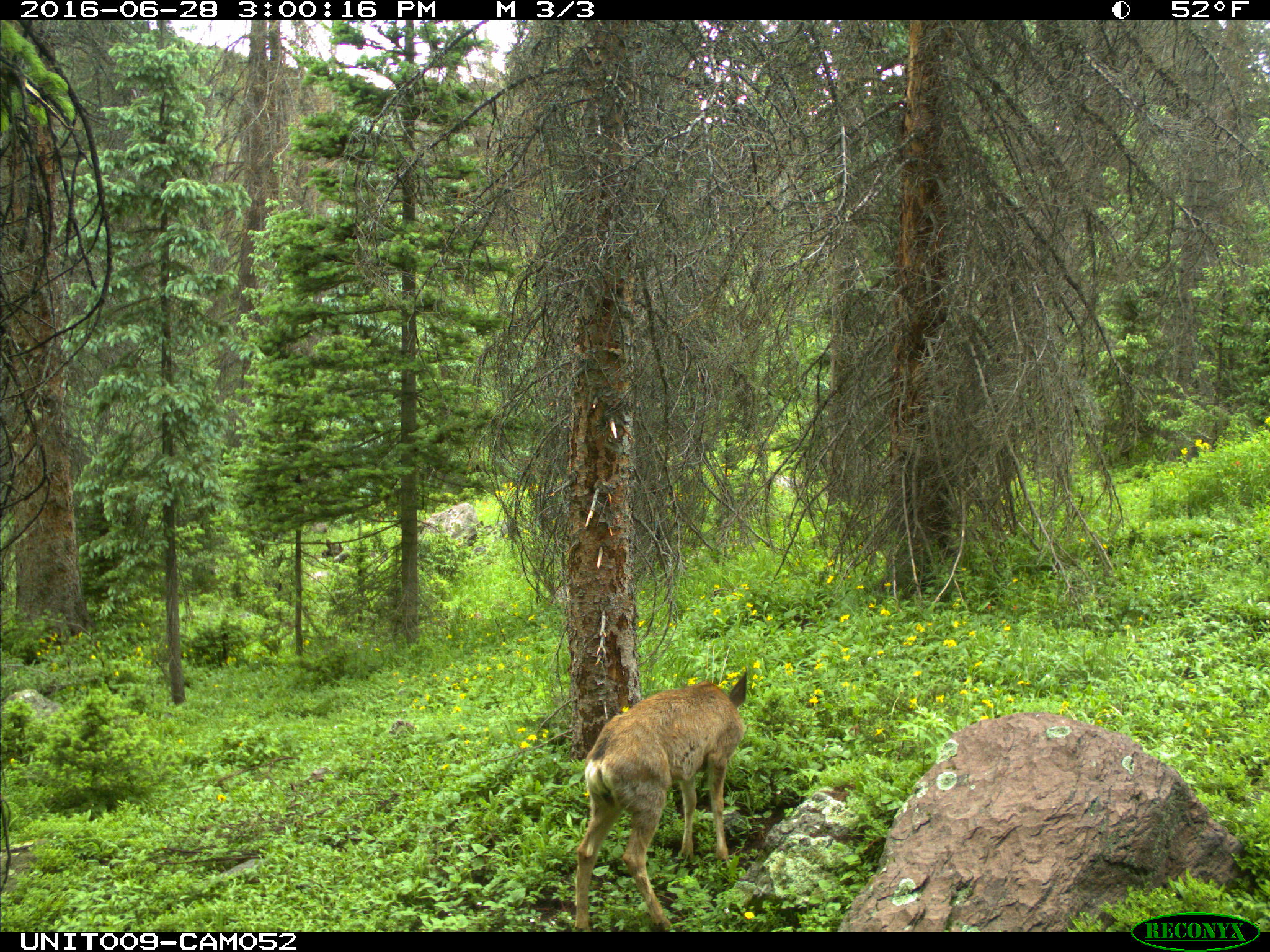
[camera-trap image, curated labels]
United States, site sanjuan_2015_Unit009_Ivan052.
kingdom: Animalia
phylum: Chordata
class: Mammalia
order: Artiodactyla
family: Cervidae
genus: Odocoileus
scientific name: Odocoileus hemionus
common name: mule deer